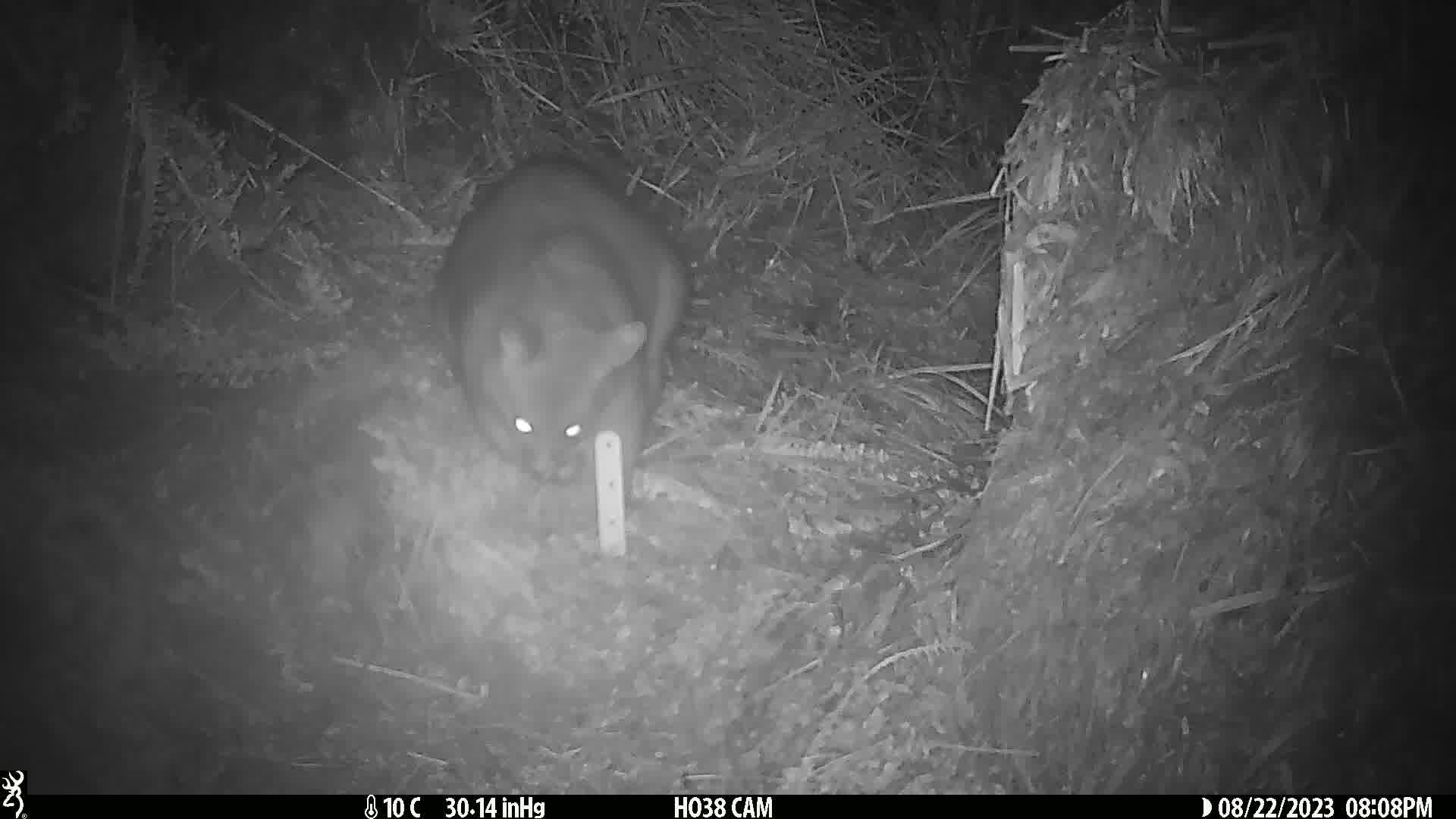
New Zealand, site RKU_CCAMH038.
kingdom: Animalia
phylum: Chordata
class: Mammalia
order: Diprotodontia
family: Phalangeridae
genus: Trichosurus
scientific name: Trichosurus vulpecula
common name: common brushtail possum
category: possum